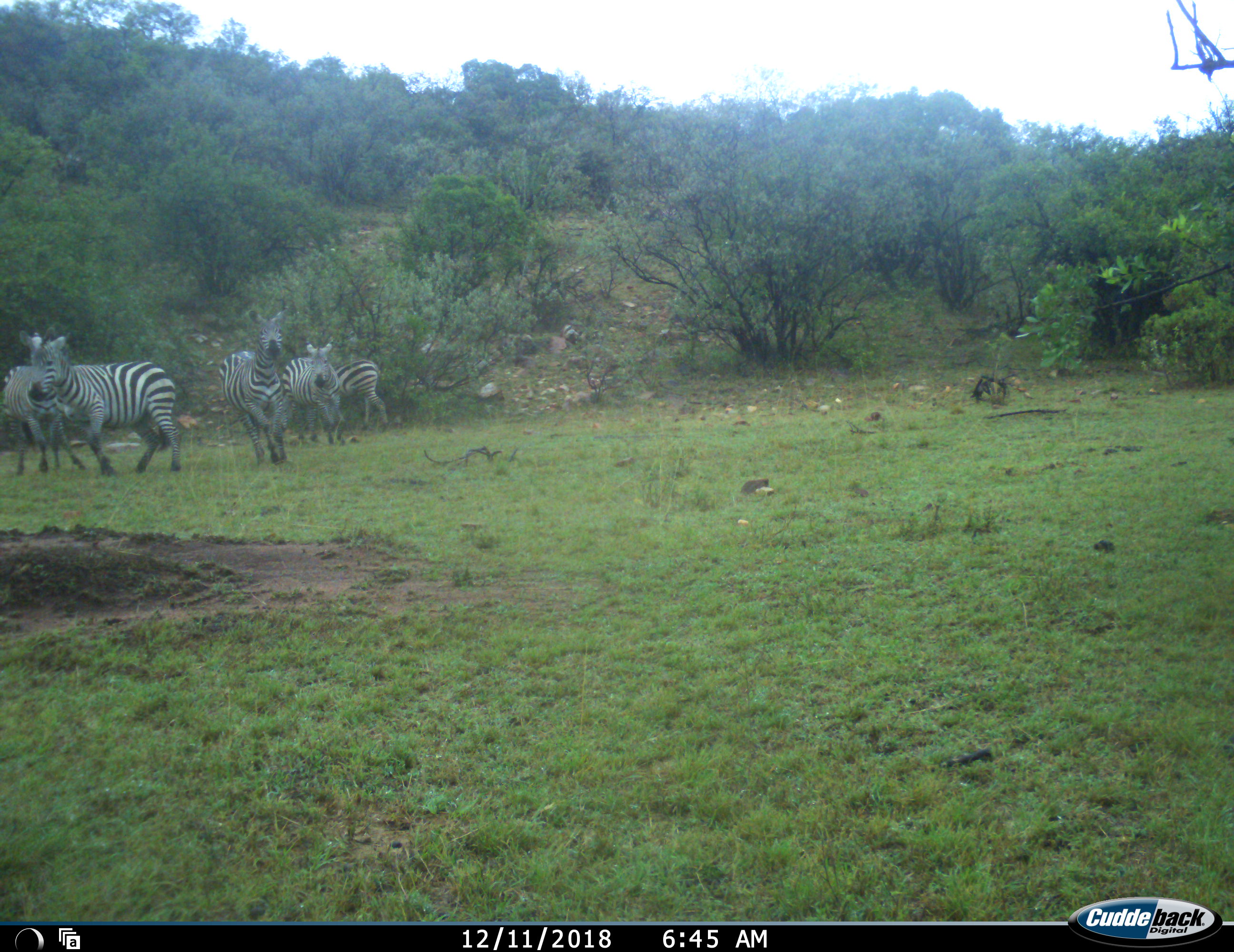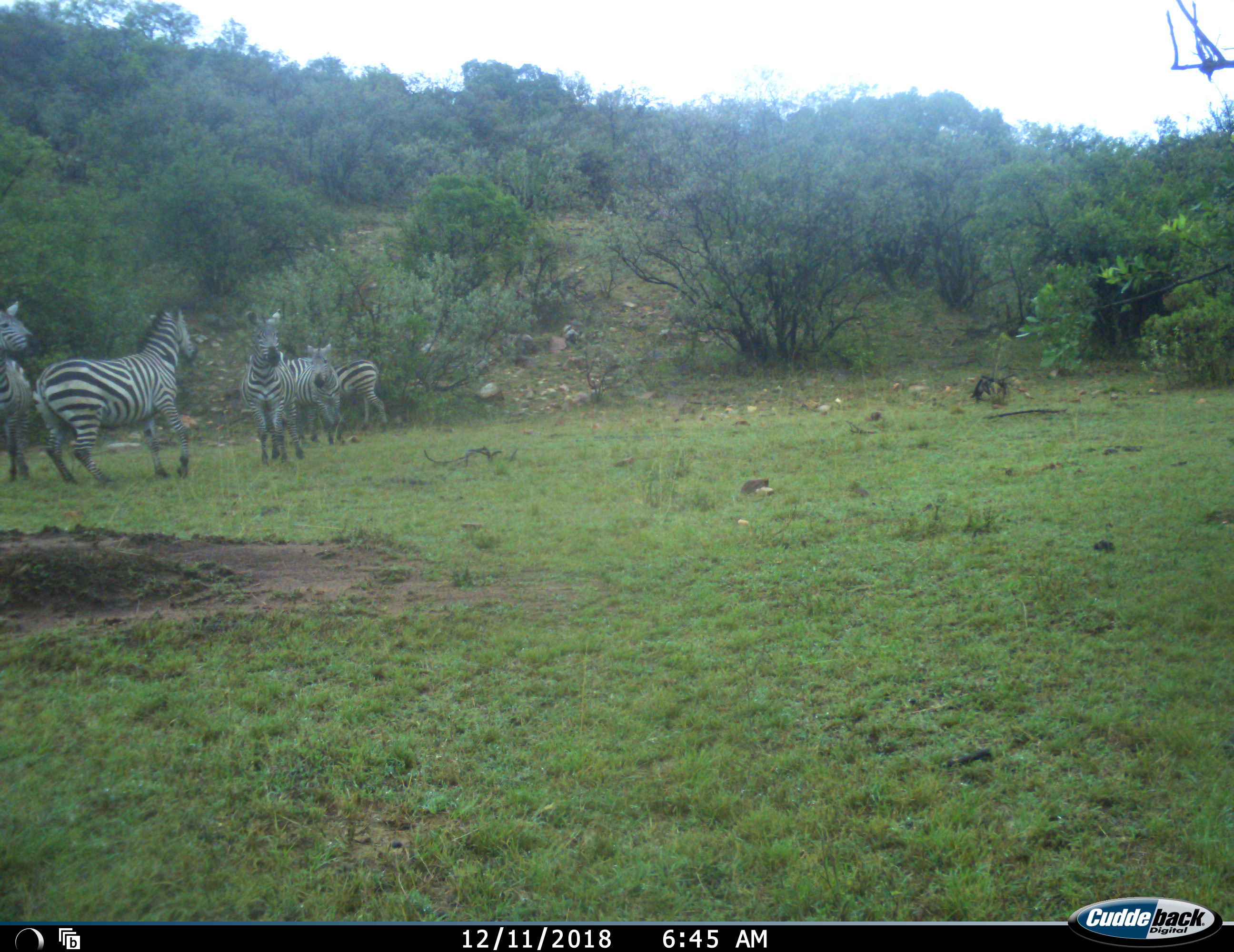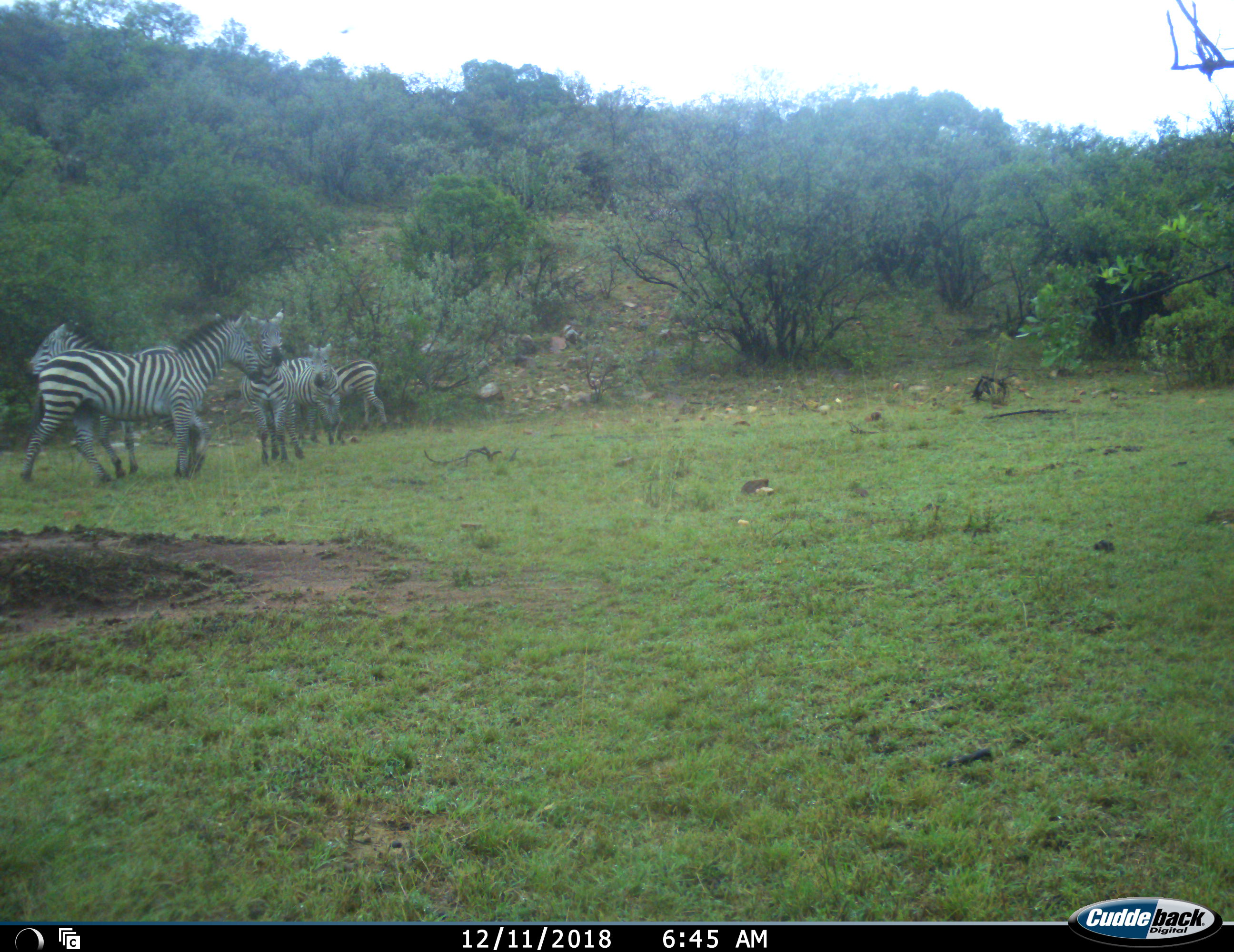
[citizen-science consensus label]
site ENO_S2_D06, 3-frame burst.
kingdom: Animalia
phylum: Chordata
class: Mammalia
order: Perissodactyla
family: Equidae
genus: Equus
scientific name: Equus quagga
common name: plains zebra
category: zebraplains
Zebraplains (plains zebra) (Equus quagga), count 5. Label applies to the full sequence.